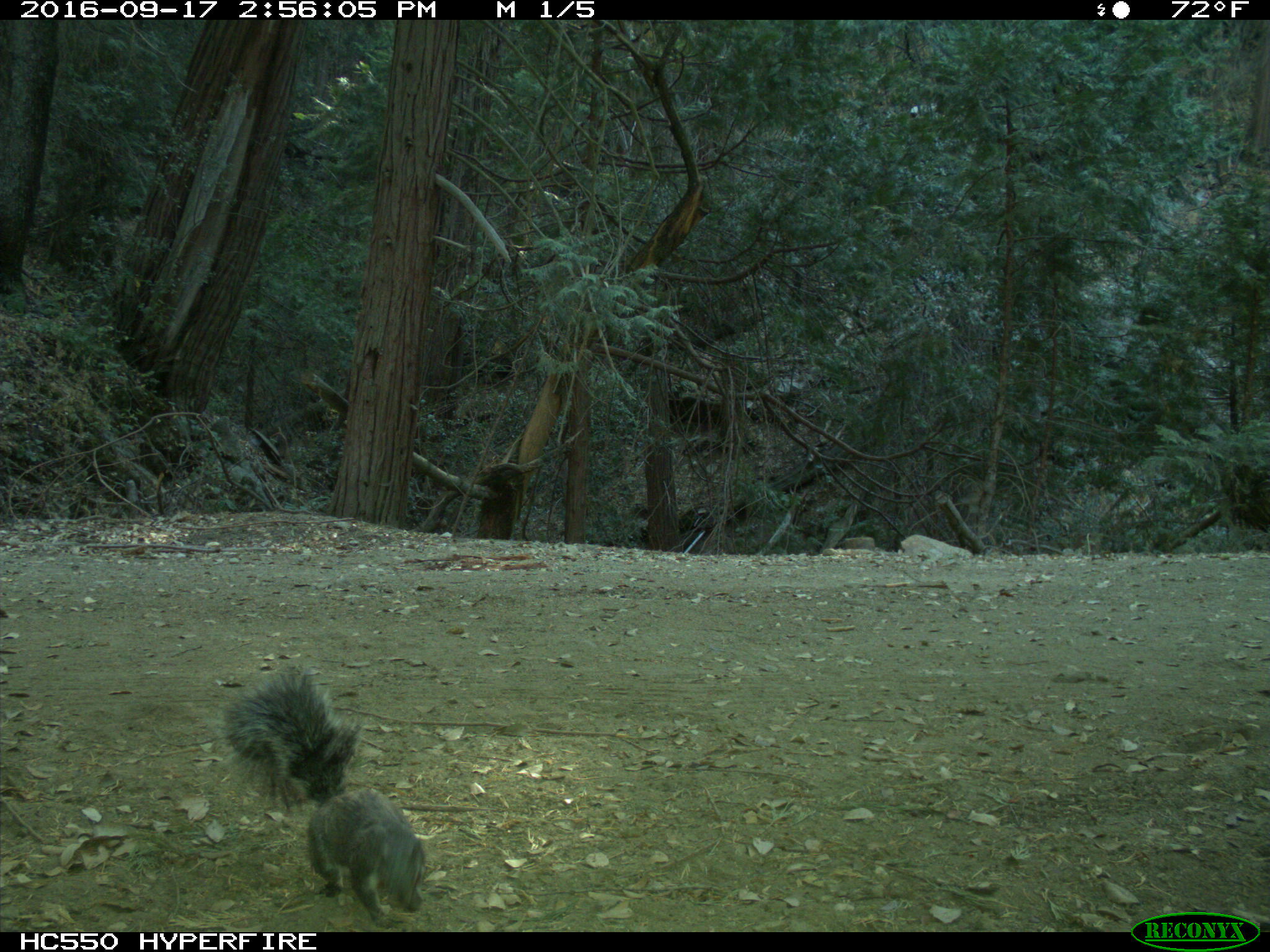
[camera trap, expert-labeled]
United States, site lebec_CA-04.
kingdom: Animalia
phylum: Chordata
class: Mammalia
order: Rodentia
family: Sciuridae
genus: Sciurus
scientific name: Sciurus carolinensis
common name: eastern gray squirrel